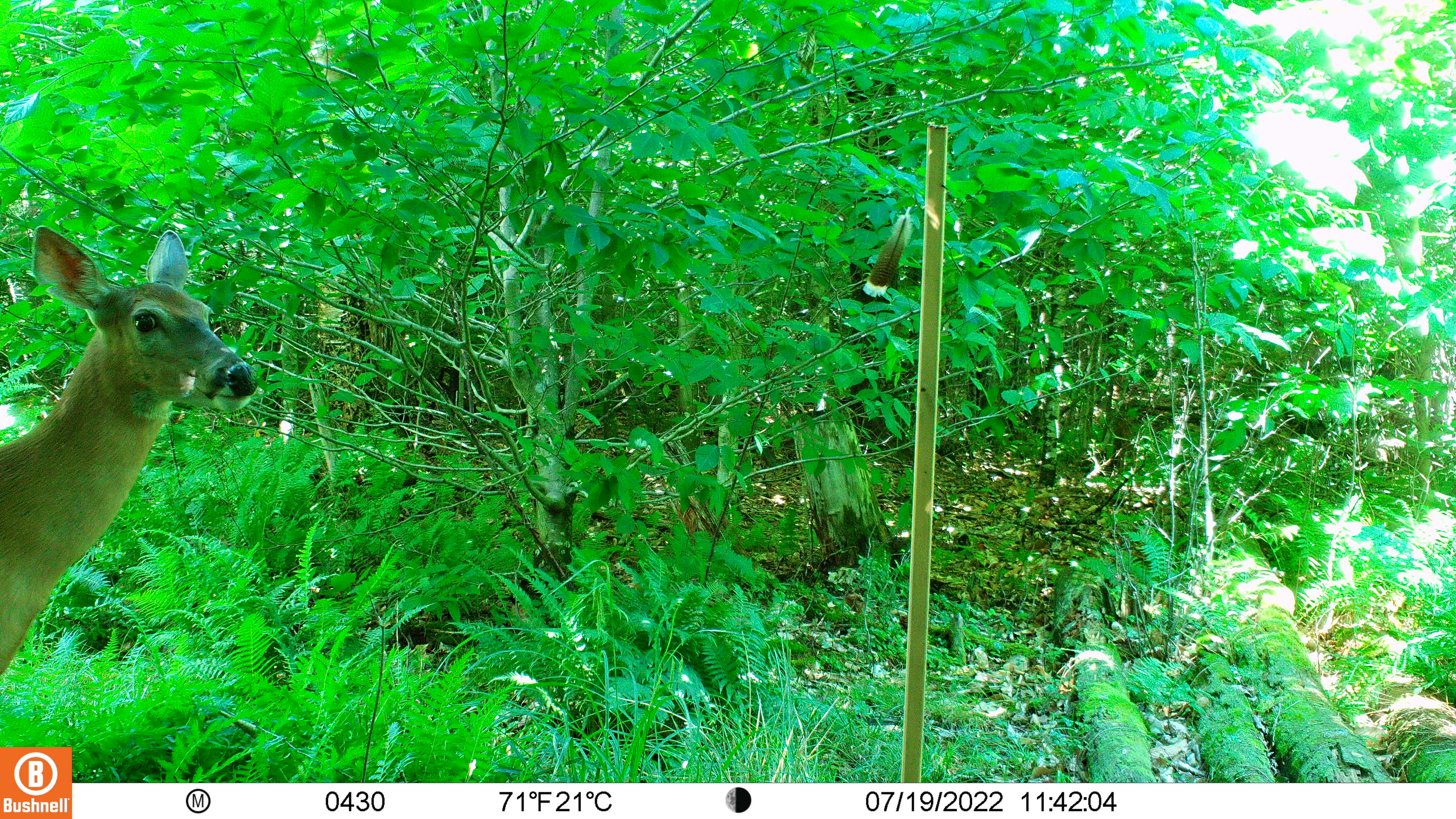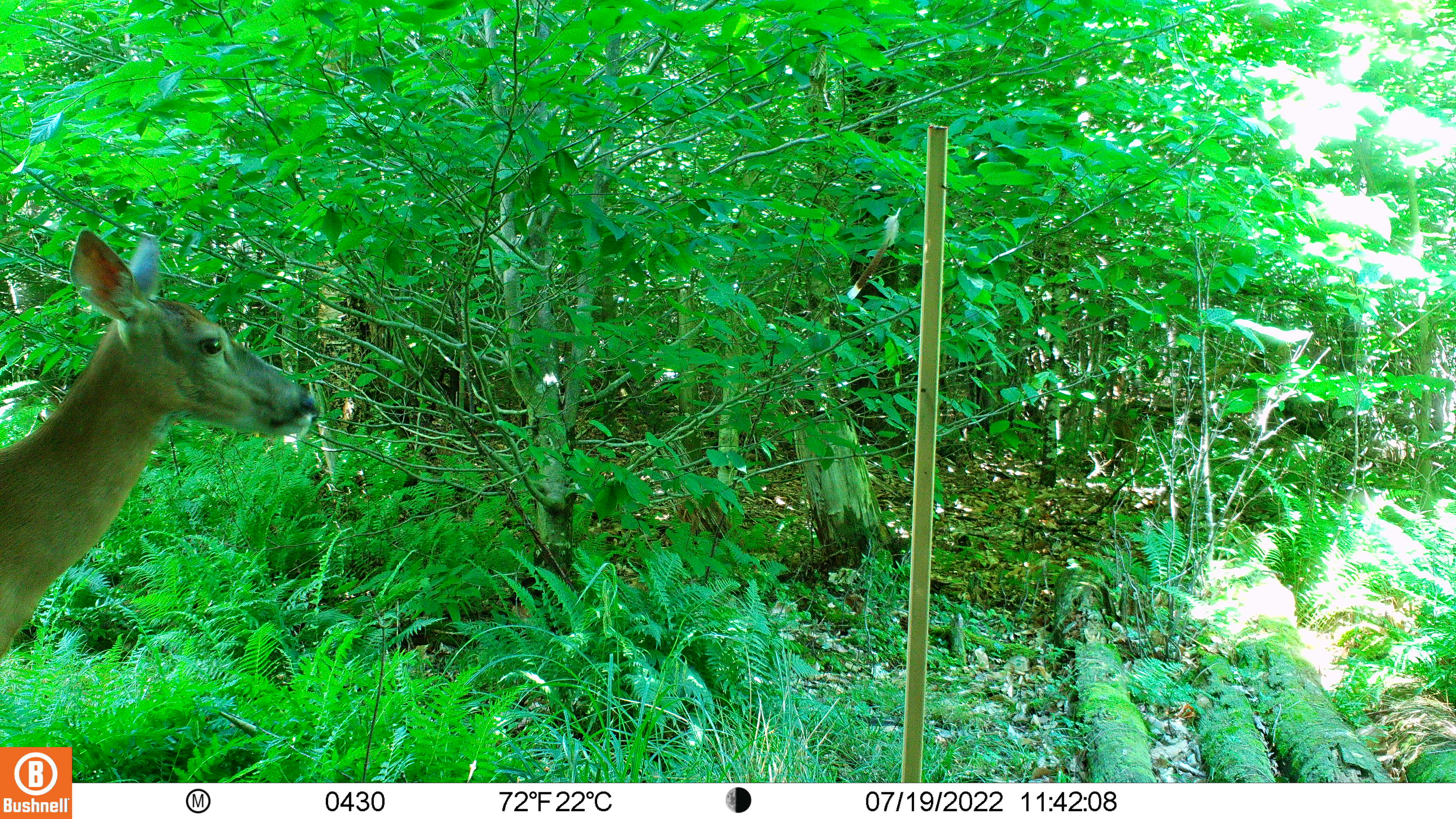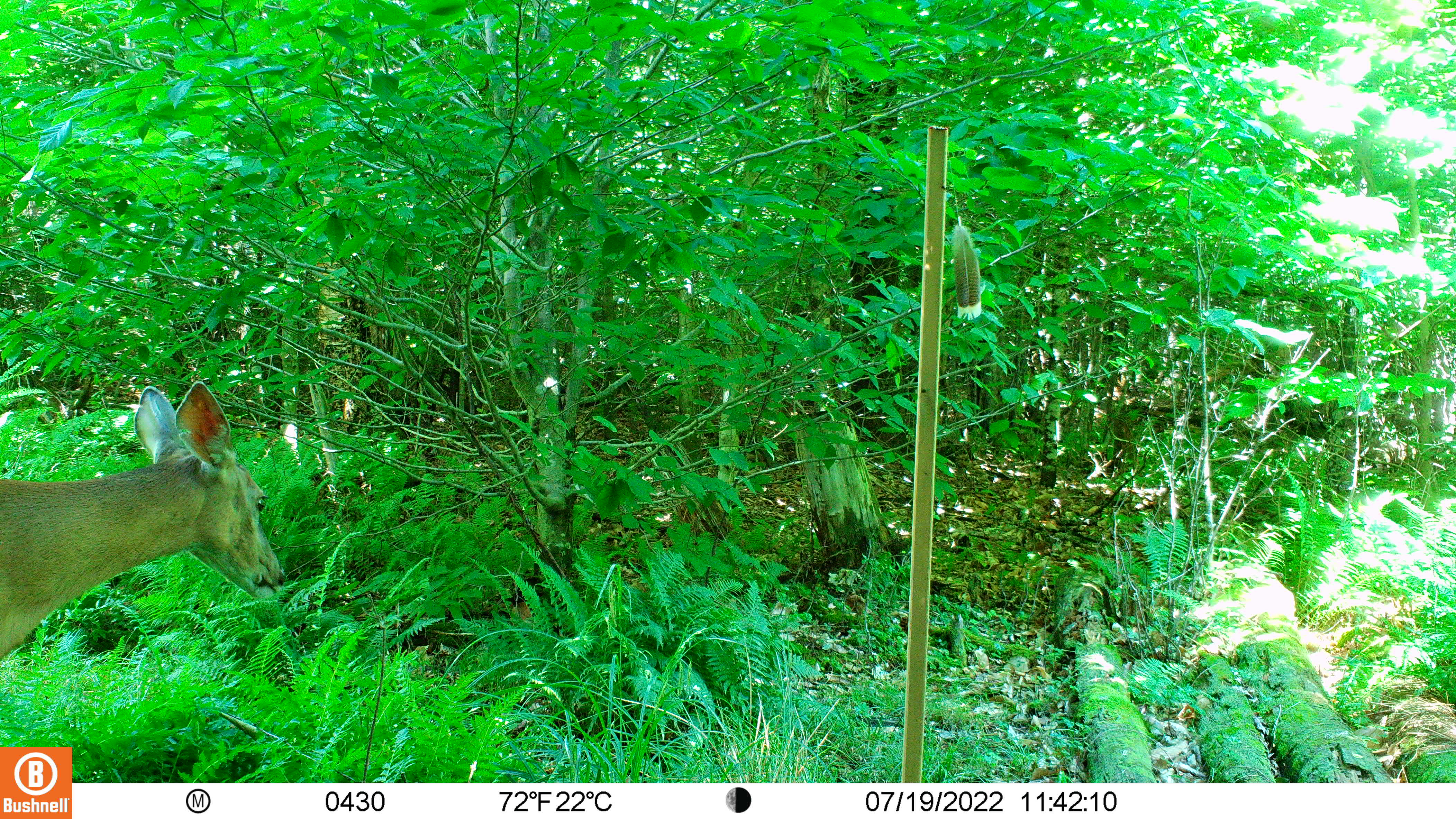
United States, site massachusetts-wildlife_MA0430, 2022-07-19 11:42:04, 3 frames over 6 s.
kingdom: Animalia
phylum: Chordata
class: Mammalia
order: Artiodactyla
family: Cervidae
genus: Odocoileus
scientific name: Odocoileus virginianus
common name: white-tailed deer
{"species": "white-tailed deer (Odocoileus virginianus)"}